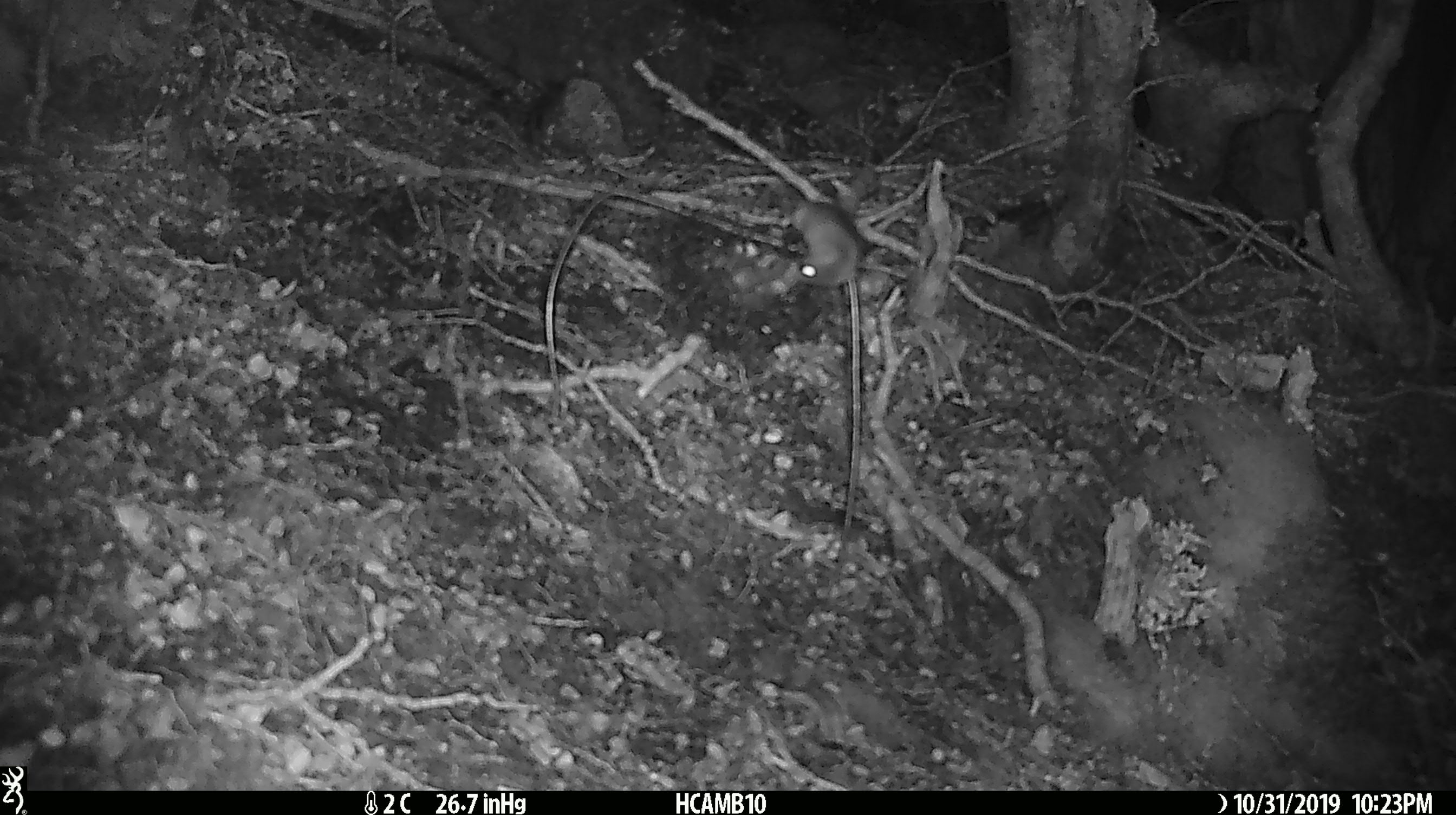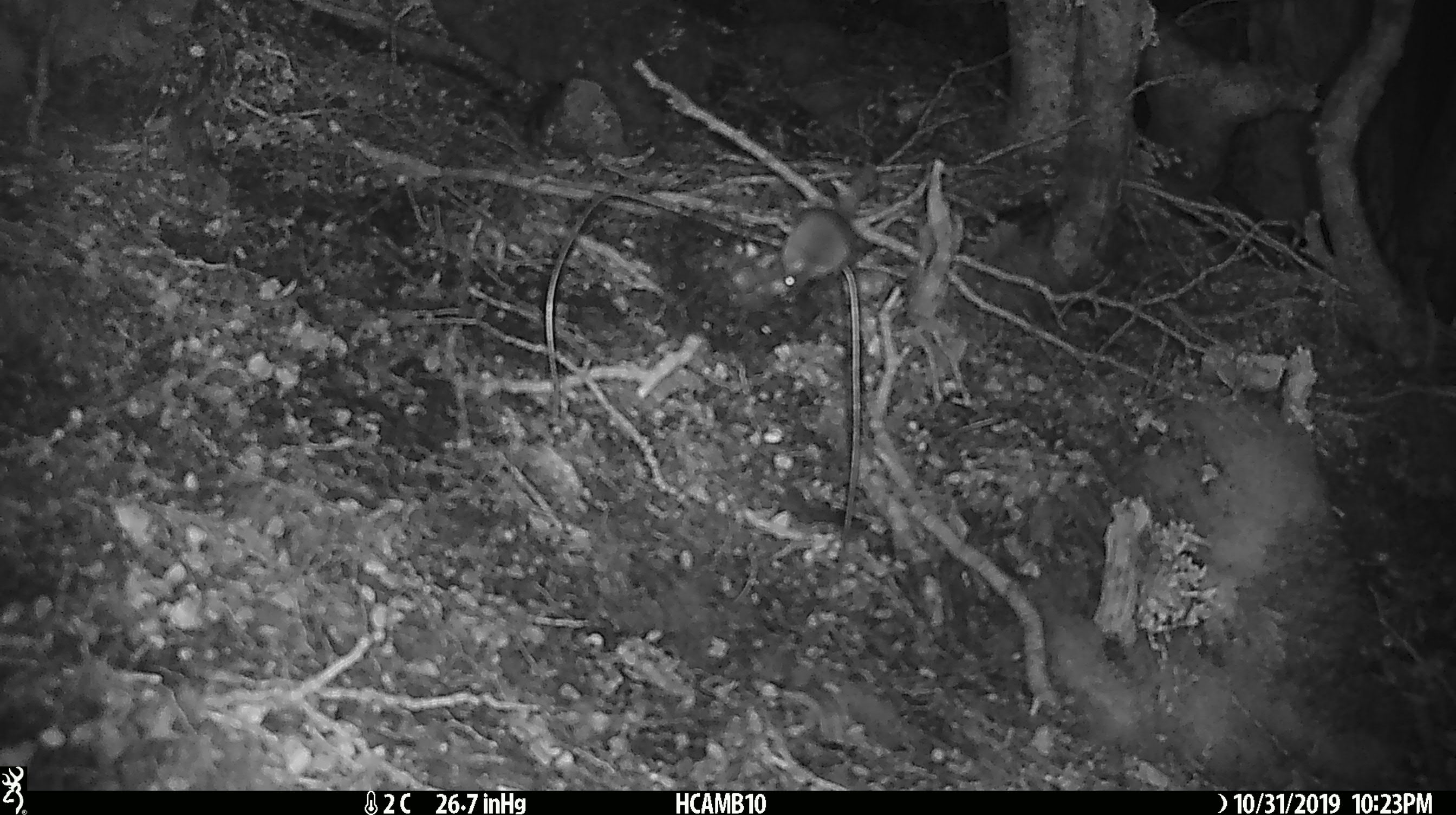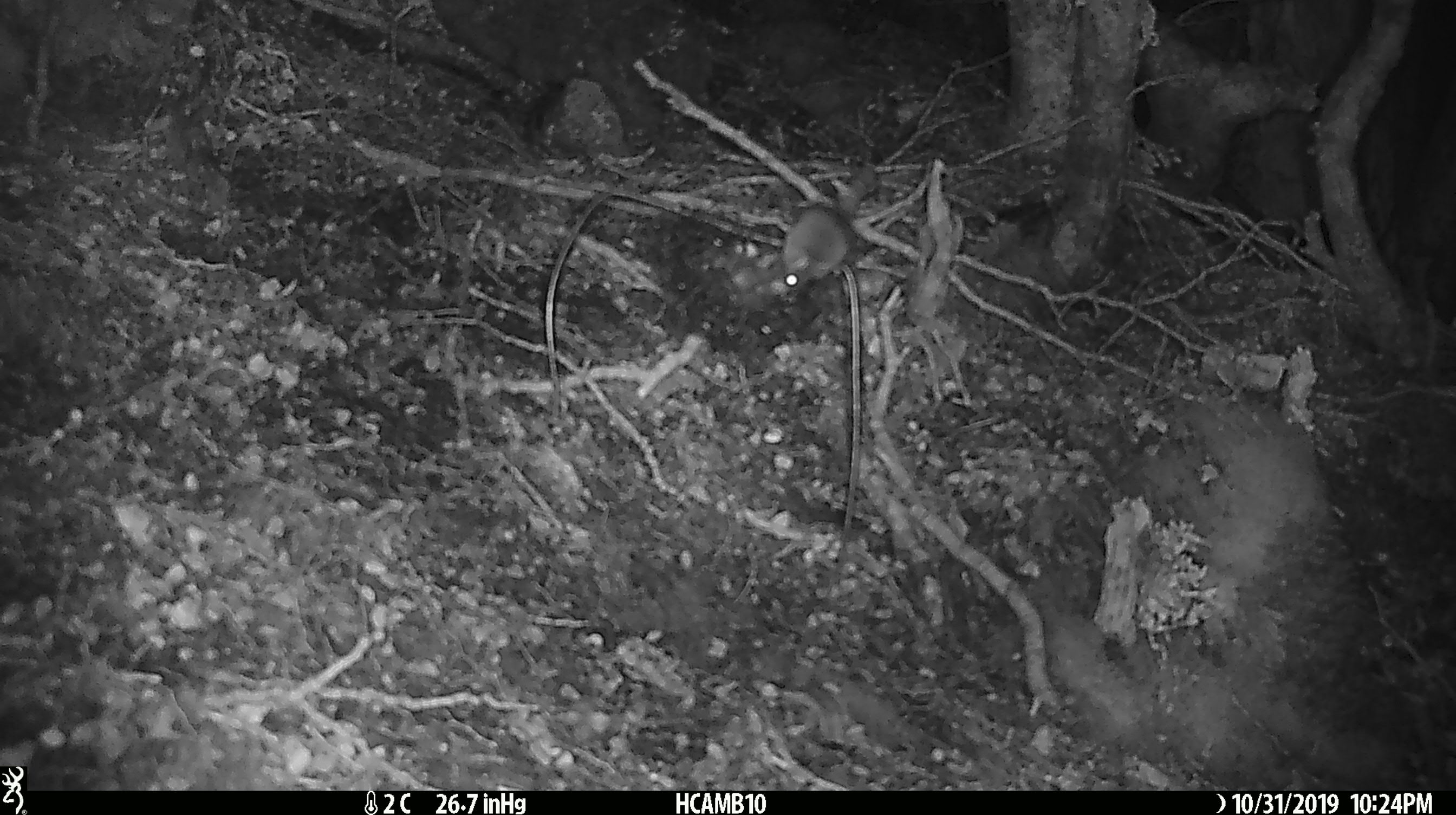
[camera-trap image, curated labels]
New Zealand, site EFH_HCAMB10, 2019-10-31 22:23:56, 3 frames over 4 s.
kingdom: Animalia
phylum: Chordata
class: Mammalia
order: Rodentia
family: Muridae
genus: Mus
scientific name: Mus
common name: mouse